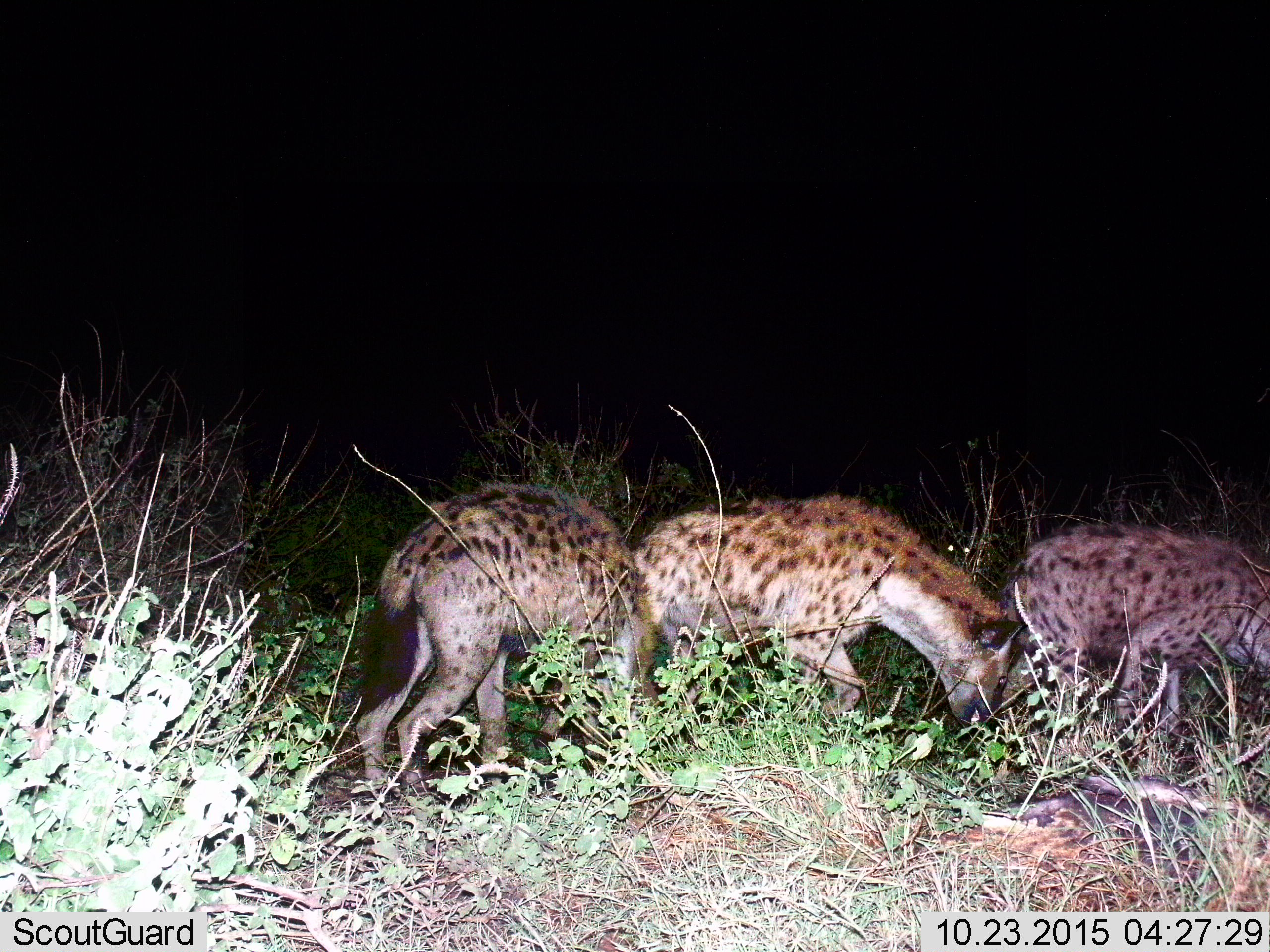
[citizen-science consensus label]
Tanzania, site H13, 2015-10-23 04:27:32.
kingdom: Animalia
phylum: Chordata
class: Mammalia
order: Carnivora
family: Hyaenidae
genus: Crocuta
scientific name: Crocuta crocuta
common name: spotted hyena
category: hyenaspotted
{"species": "hyenaspotted (spotted hyena) (Crocuta crocuta)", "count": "3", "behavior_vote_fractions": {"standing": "20%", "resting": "0%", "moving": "60%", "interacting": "10%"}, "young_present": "0%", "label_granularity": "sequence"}